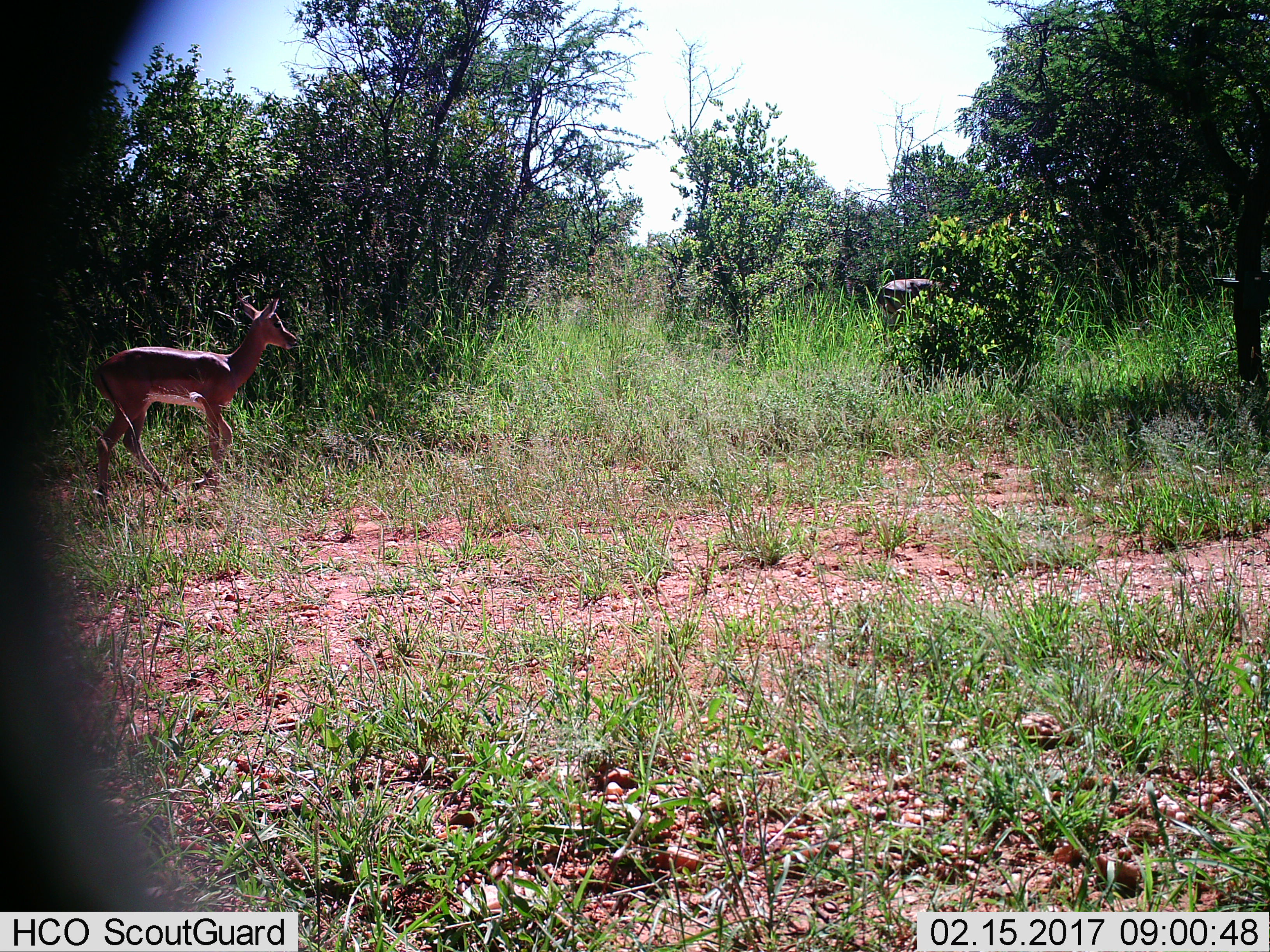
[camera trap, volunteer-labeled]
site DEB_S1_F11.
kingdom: Animalia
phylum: Chordata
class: Mammalia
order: Artiodactyla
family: Bovidae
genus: Aepyceros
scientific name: Aepyceros melampus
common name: impala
Impala (Aepyceros melampus), count 1. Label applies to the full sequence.